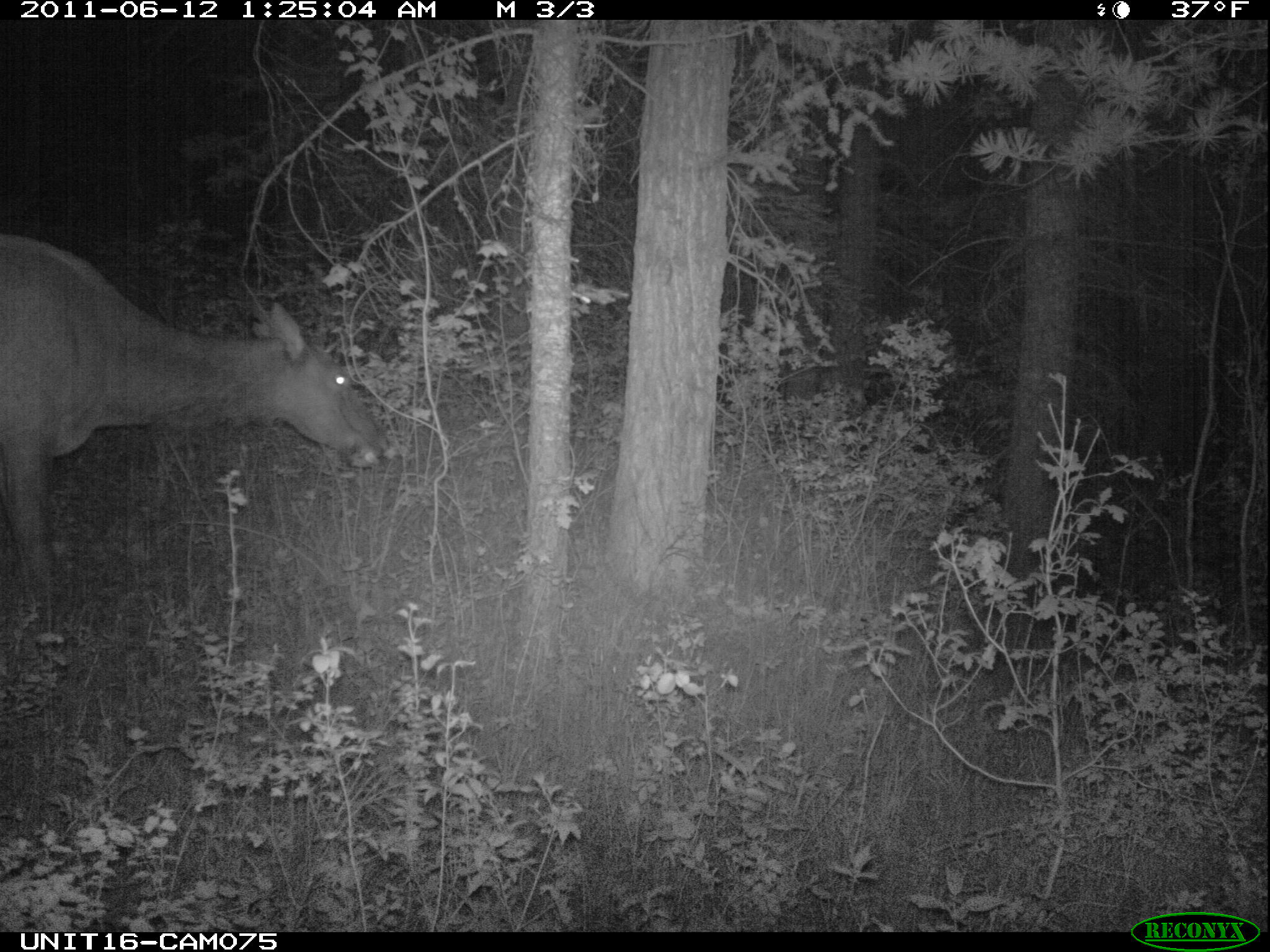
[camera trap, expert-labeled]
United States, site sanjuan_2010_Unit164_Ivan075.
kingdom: Animalia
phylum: Chordata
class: Mammalia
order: Artiodactyla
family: Cervidae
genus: Cervus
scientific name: Cervus elaphus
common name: red deer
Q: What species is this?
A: Cervus elaphus (red deer).